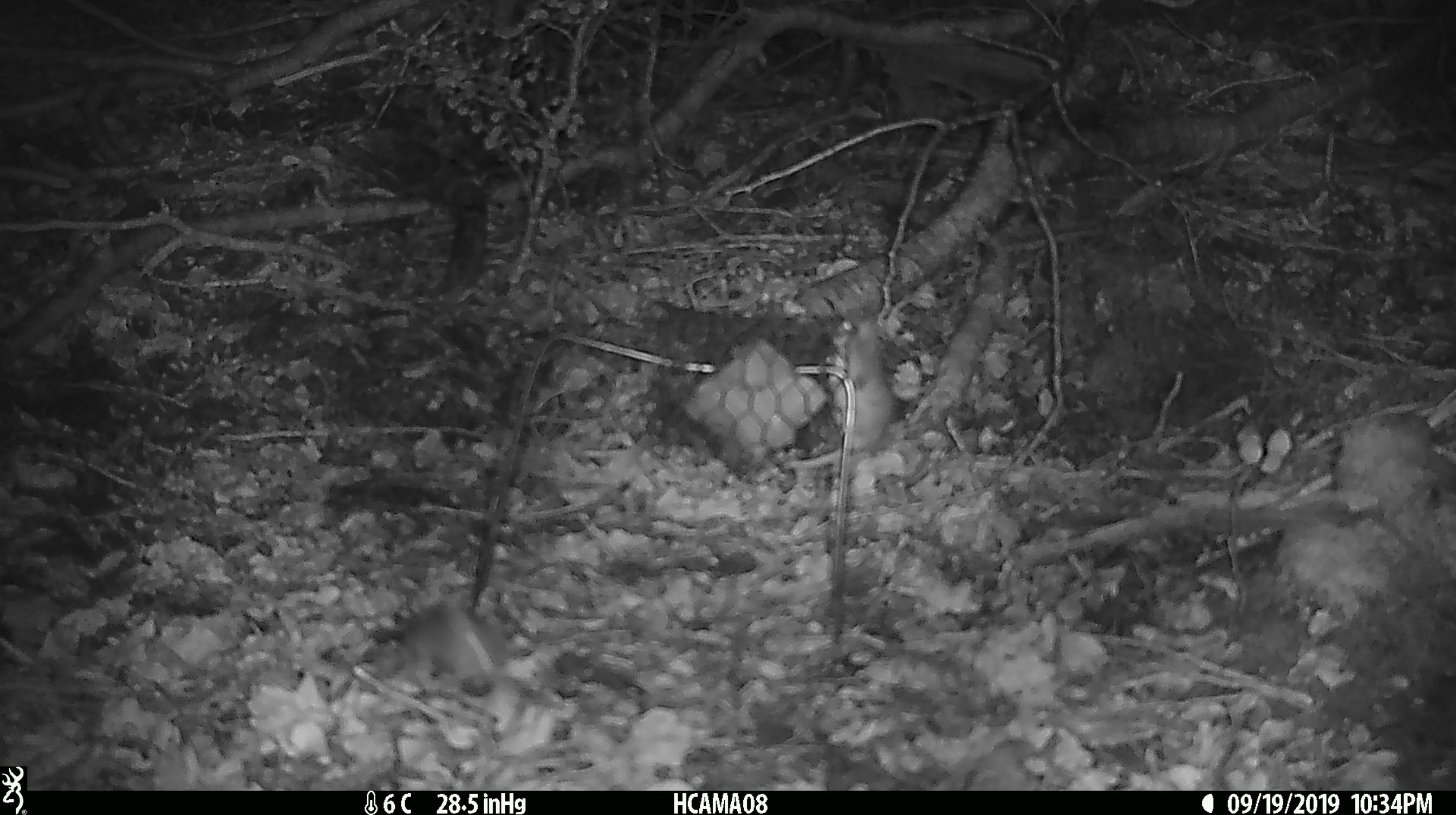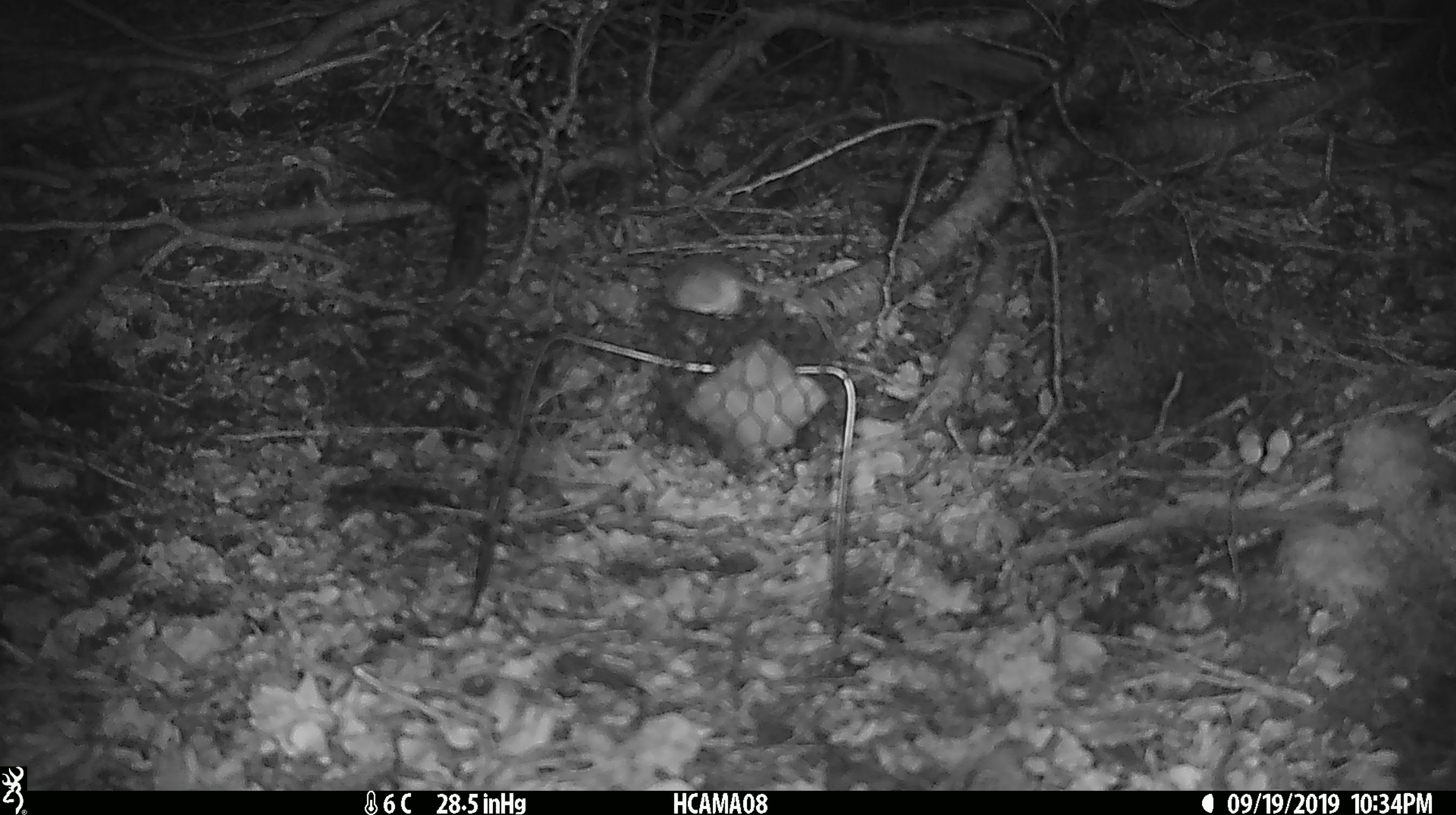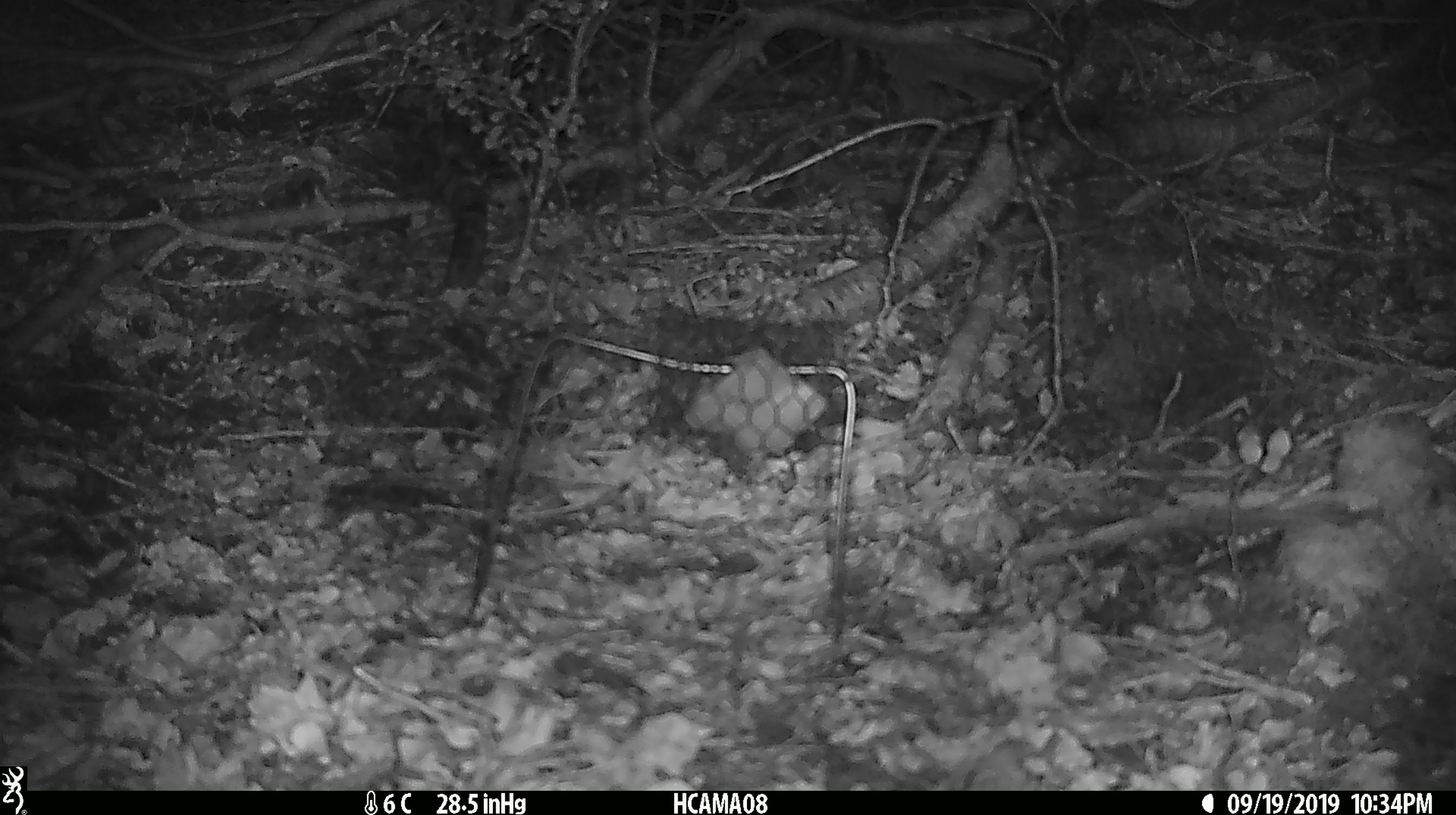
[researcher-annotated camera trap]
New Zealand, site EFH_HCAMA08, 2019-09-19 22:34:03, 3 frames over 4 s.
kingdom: Animalia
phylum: Chordata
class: Mammalia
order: Rodentia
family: Muridae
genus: Mus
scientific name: Mus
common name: mouse